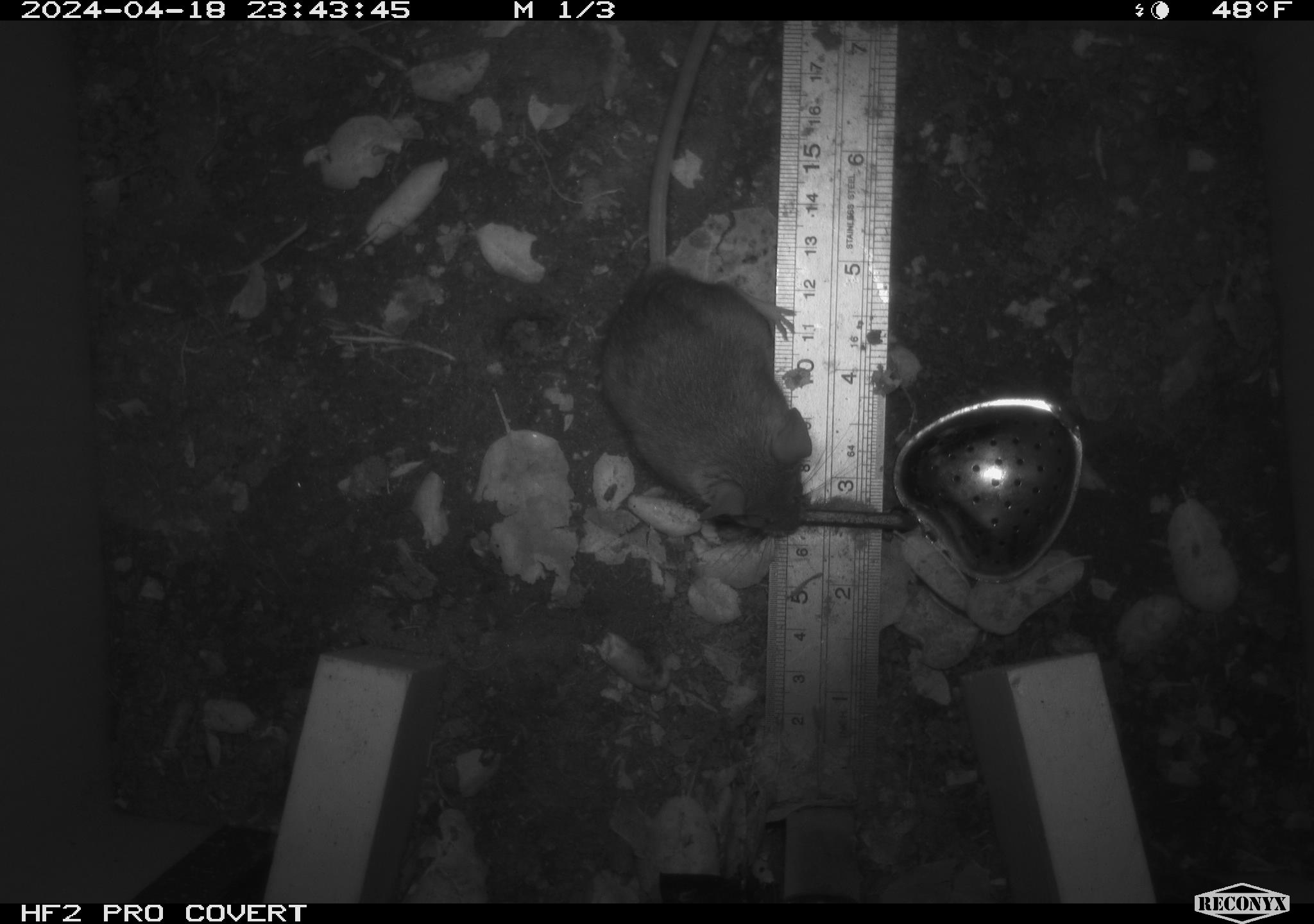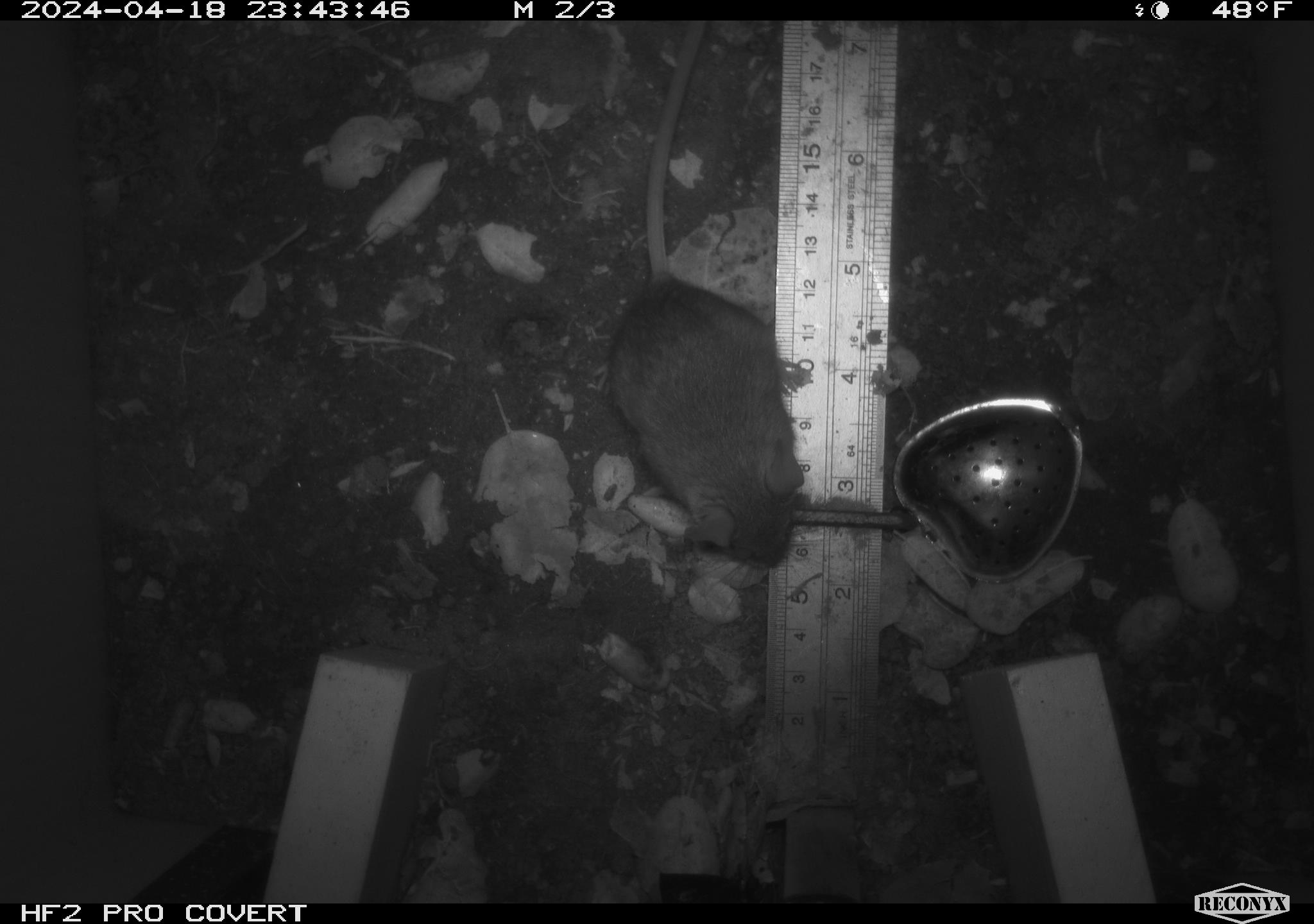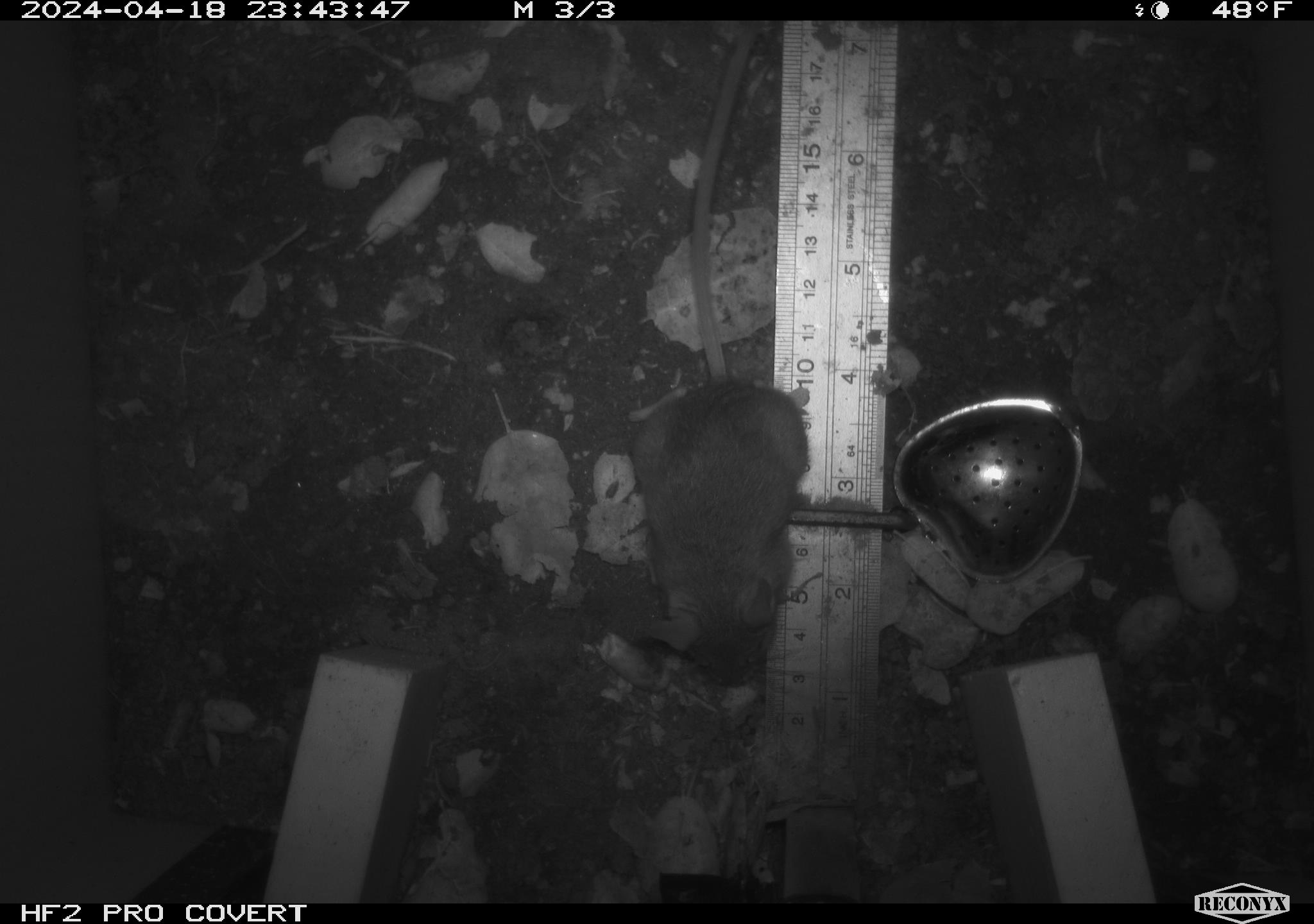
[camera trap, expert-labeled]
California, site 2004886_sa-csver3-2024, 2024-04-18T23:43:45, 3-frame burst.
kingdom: Animalia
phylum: Chordata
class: Mammalia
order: Rodentia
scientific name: Rodentia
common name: rodent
Rodent (Rodentia).